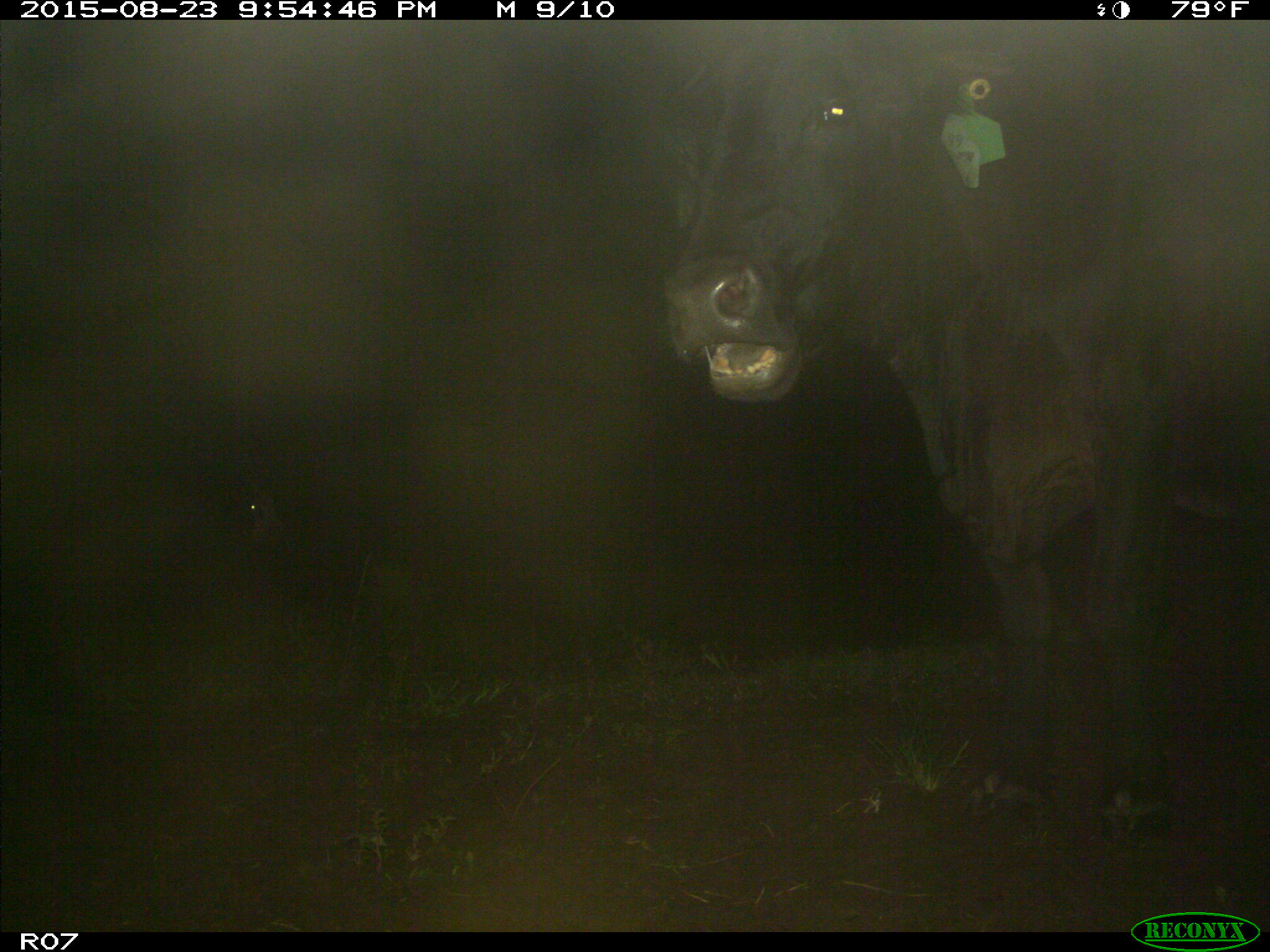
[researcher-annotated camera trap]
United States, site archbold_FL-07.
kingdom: Animalia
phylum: Chordata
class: Mammalia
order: Artiodactyla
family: Bovidae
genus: Bos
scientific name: Bos taurus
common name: domestic cow